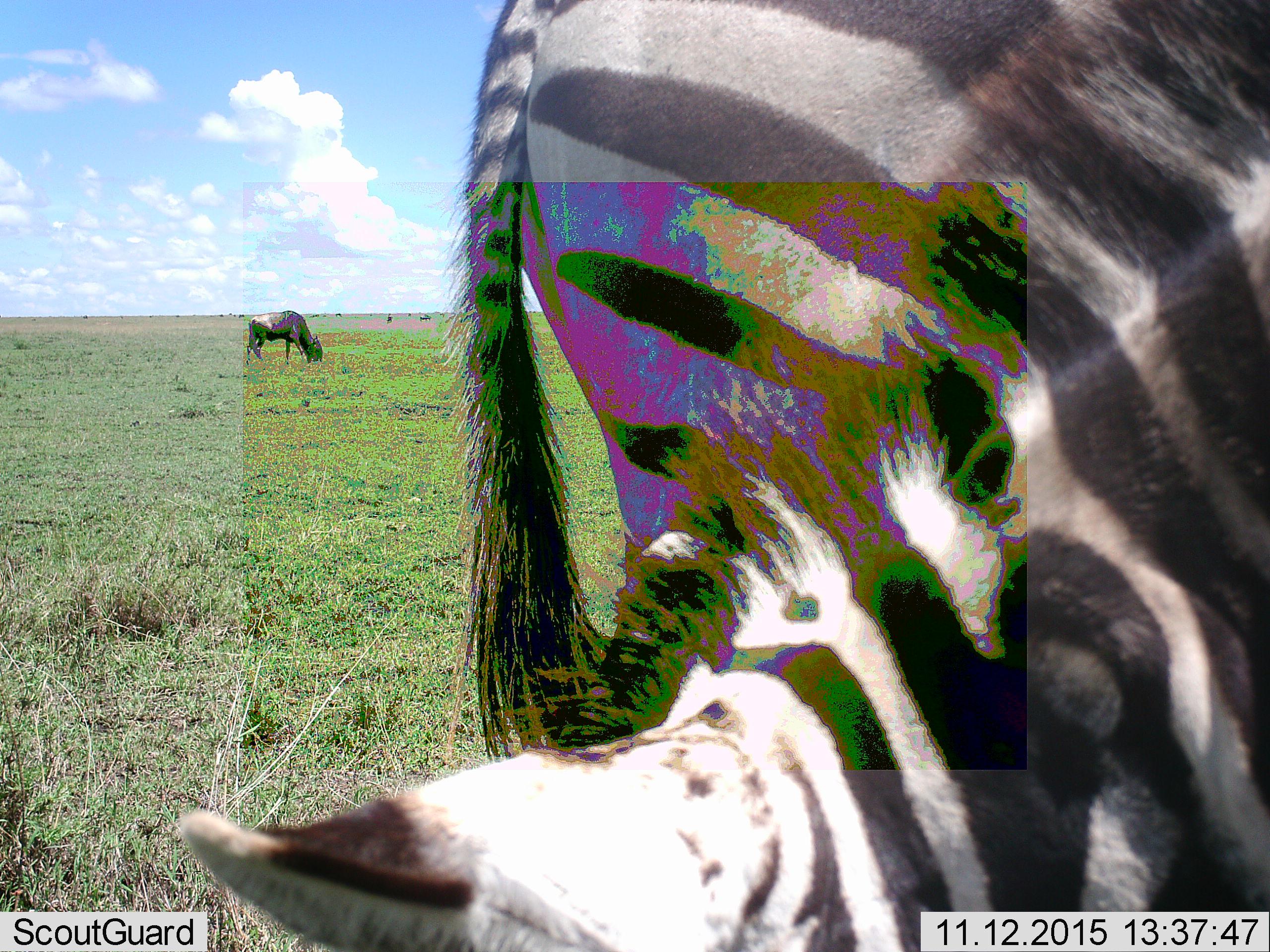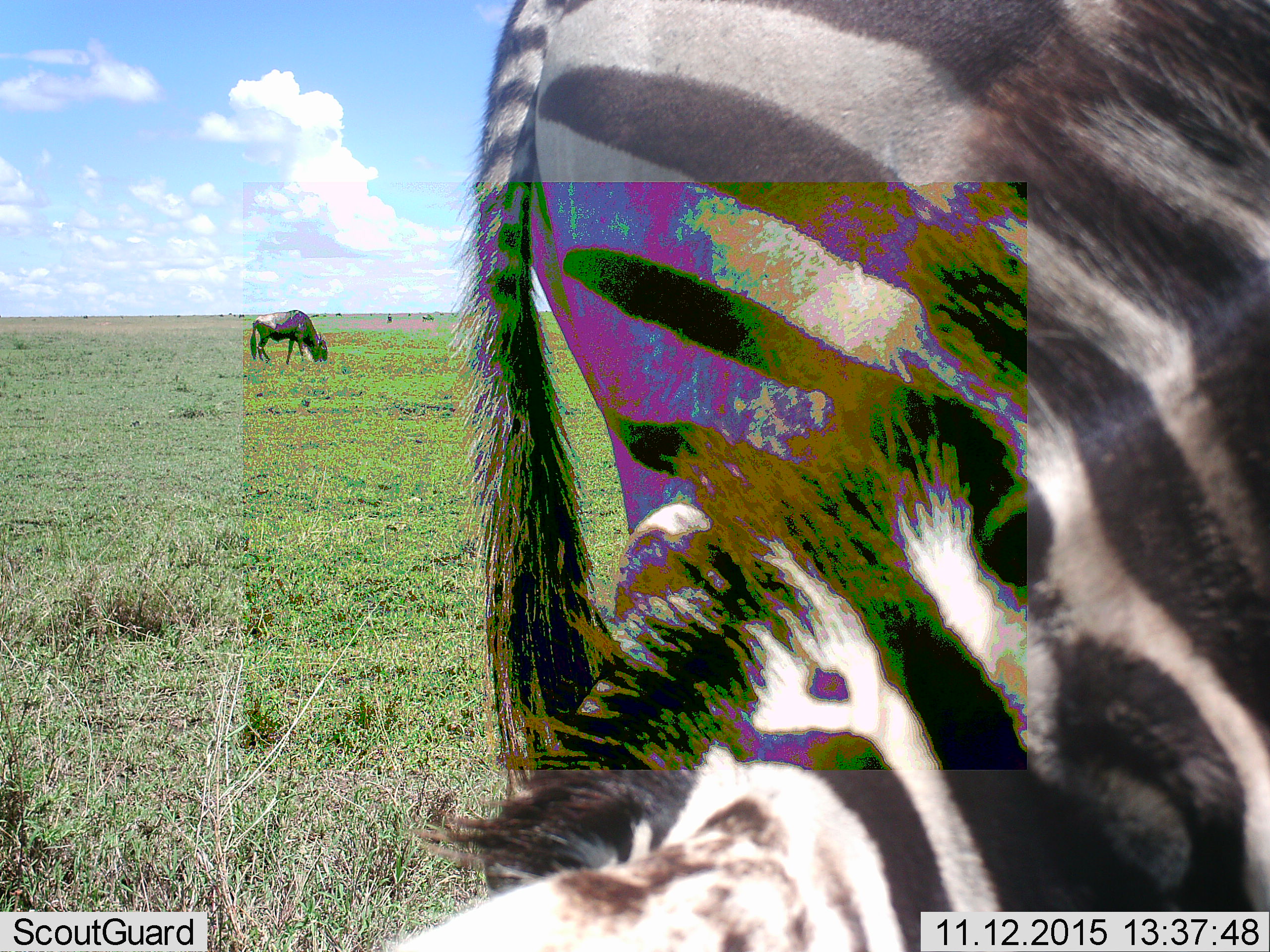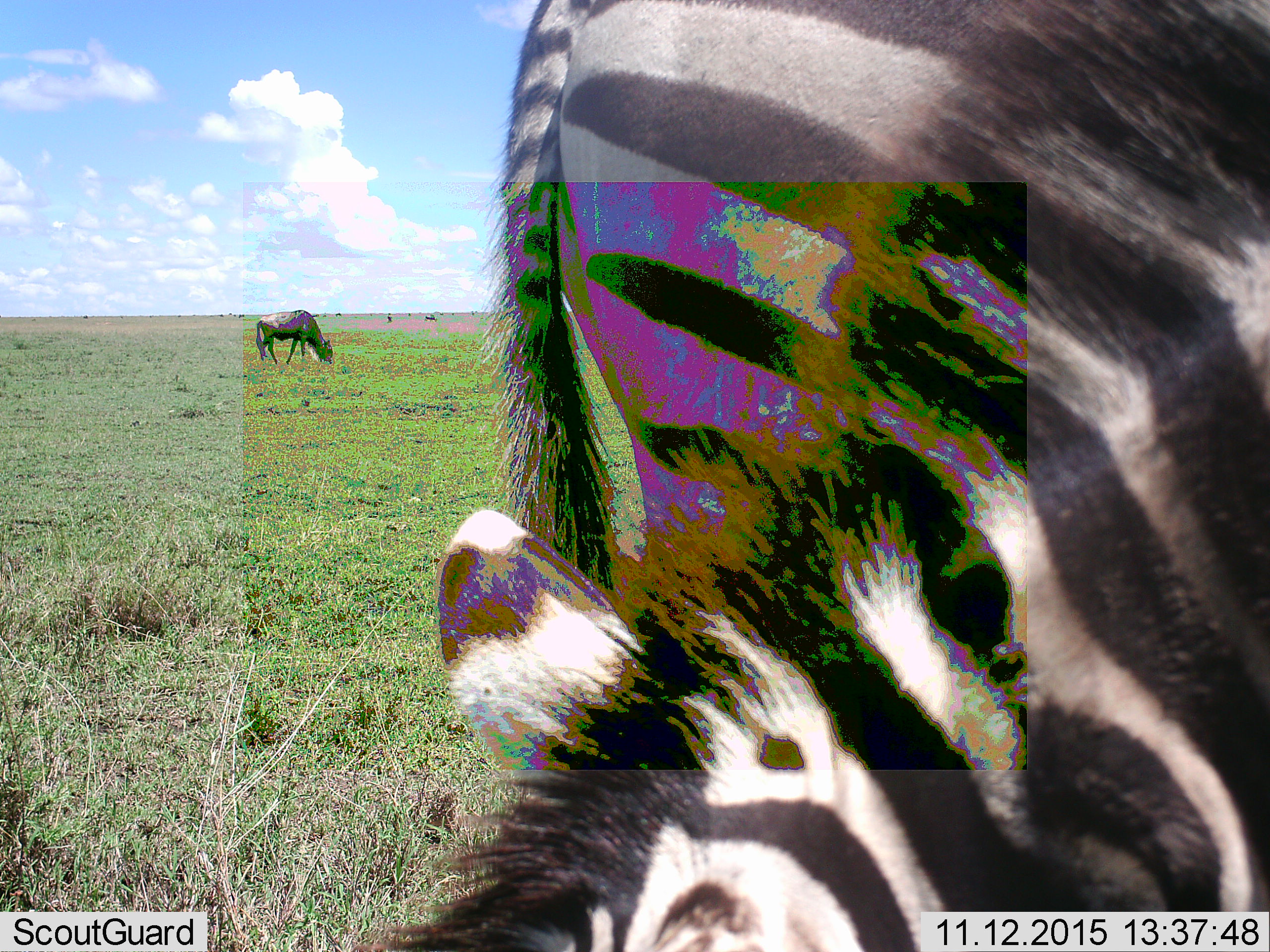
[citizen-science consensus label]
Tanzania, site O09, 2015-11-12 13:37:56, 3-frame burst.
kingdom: Animalia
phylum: Chordata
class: Mammalia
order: Artiodactyla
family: Bovidae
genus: Connochaetes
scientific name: Connochaetes taurinus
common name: blue wildebeest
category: wildebeest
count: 3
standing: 40%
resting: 0%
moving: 40%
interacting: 0%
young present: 0%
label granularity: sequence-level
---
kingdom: Animalia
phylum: Chordata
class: Mammalia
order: Perissodactyla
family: Equidae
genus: Equus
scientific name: Equus quagga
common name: plains zebra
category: zebra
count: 2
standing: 38%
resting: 0%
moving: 12%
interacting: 0%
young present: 12%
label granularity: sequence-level